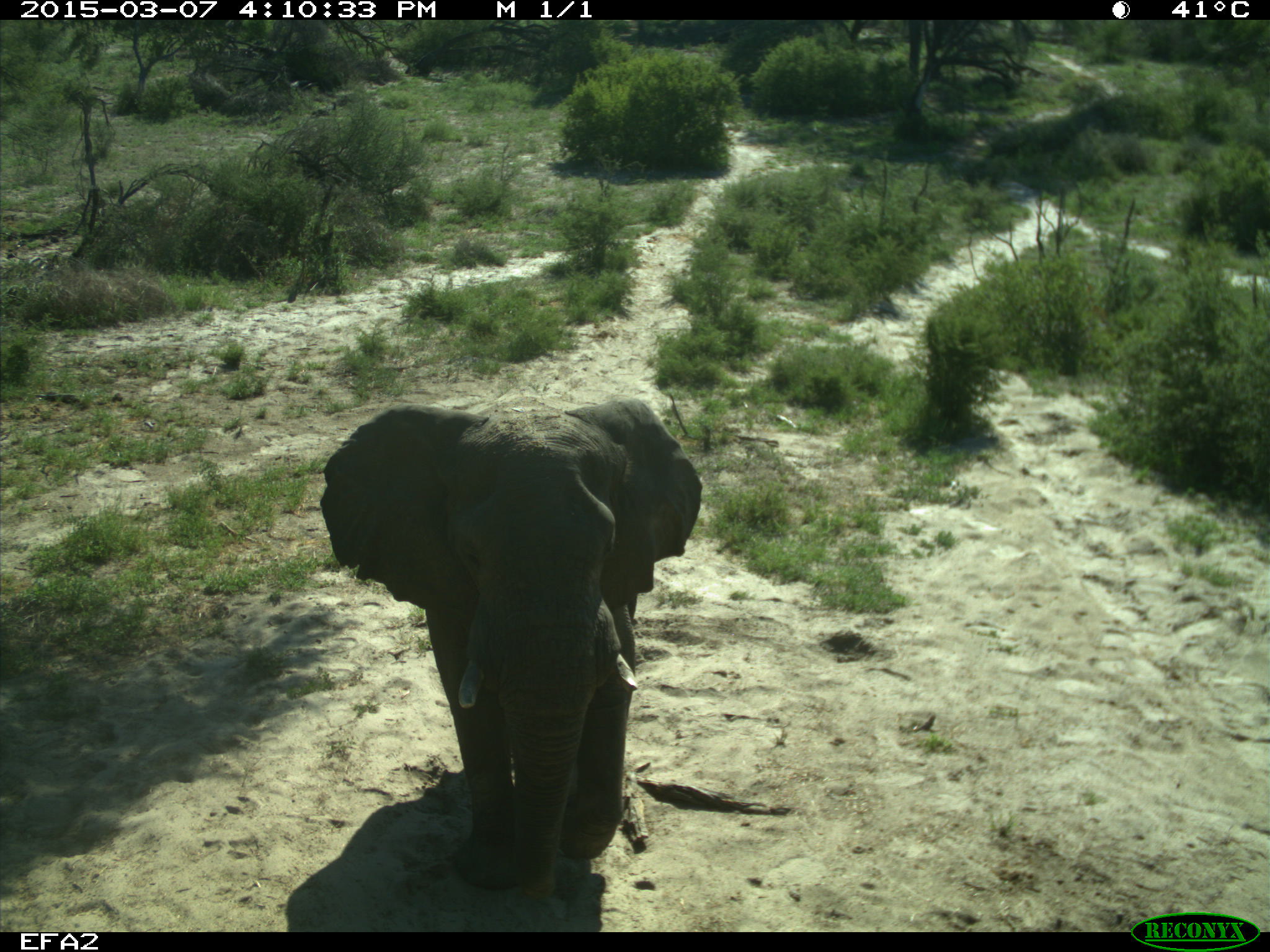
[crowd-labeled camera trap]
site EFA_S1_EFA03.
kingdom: Animalia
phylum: Chordata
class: Mammalia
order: Proboscidea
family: Elephantidae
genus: Loxodonta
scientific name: Loxodonta africana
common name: african bush elephant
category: elephant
Elephant (african bush elephant) (Loxodonta africana), count 1. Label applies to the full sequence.